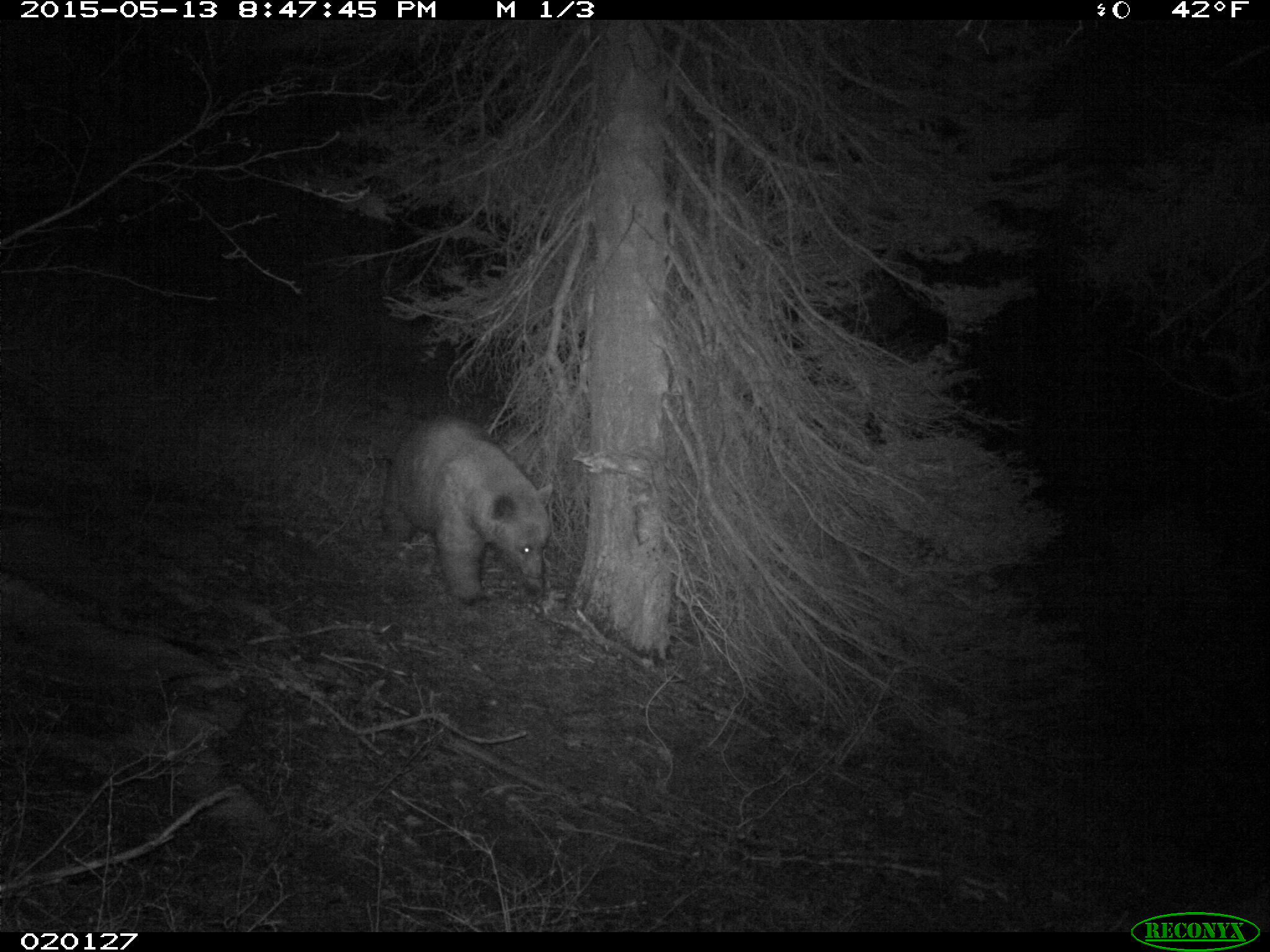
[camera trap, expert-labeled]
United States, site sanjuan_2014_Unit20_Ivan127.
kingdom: Animalia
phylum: Chordata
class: Mammalia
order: Carnivora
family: Ursidae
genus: Ursus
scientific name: Ursus americanus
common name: american black bear